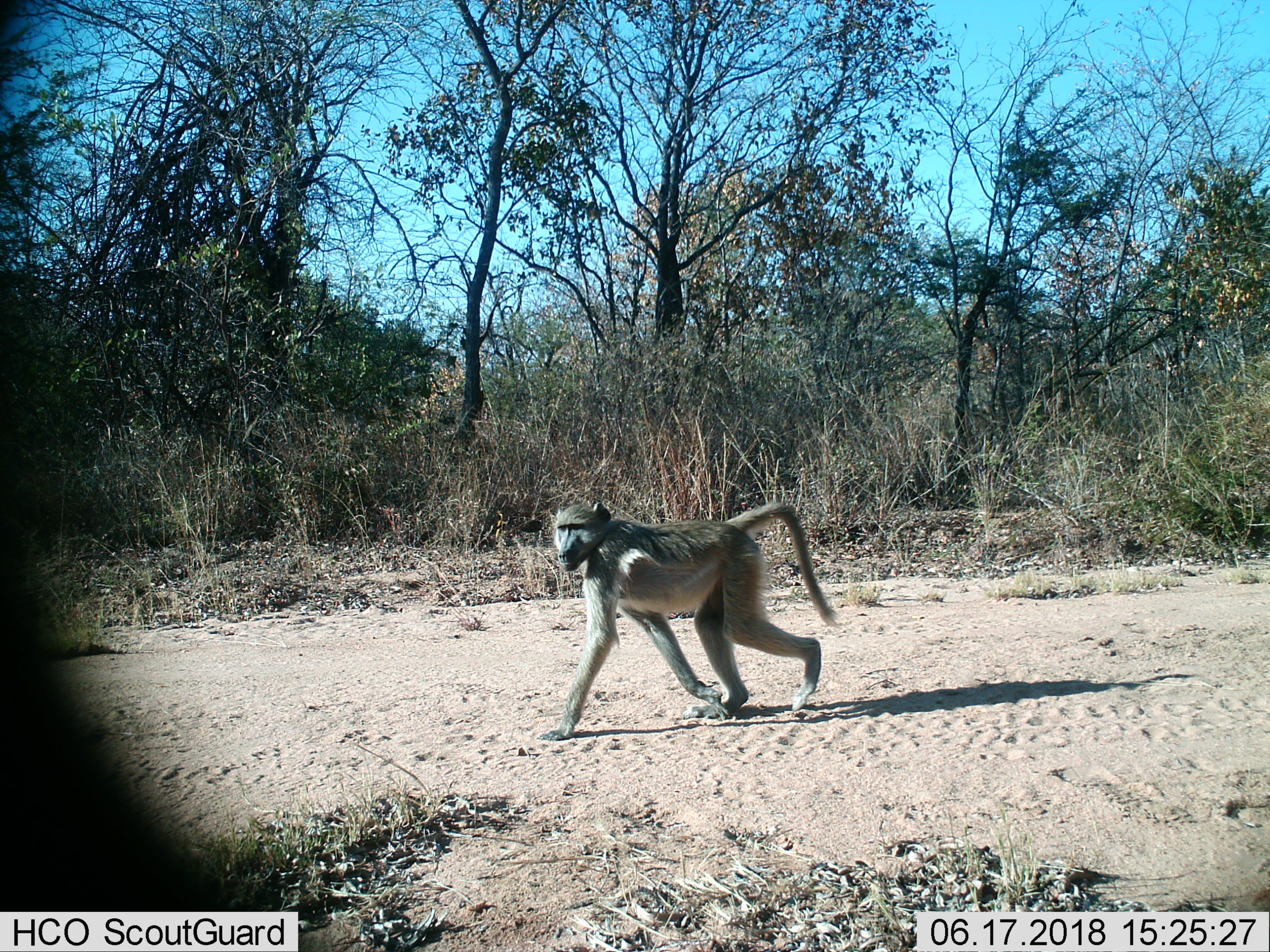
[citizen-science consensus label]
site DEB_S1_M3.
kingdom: Animalia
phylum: Chordata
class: Mammalia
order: Primates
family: Cercopithecidae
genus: Papio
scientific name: Papio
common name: baboon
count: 1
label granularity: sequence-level